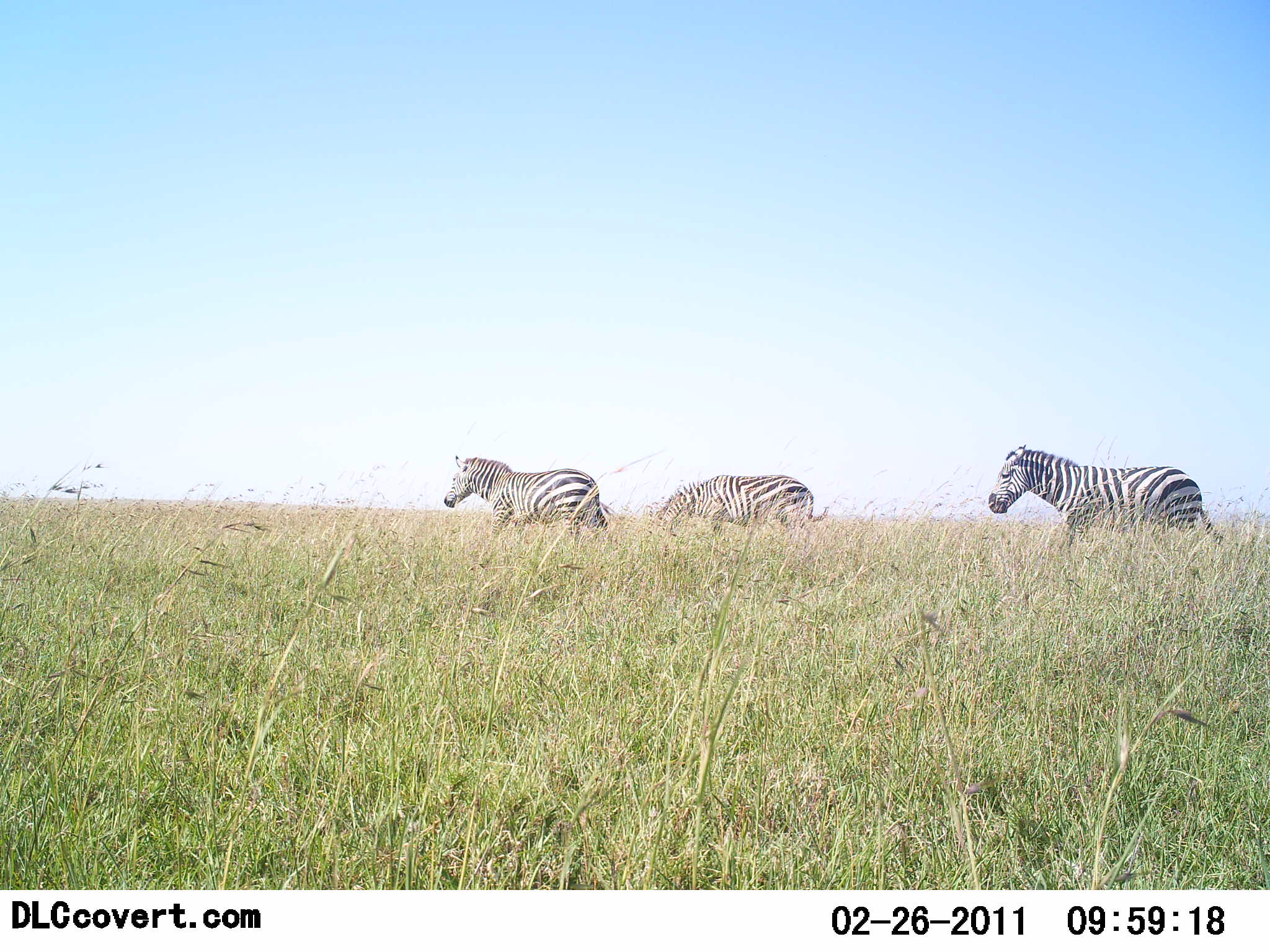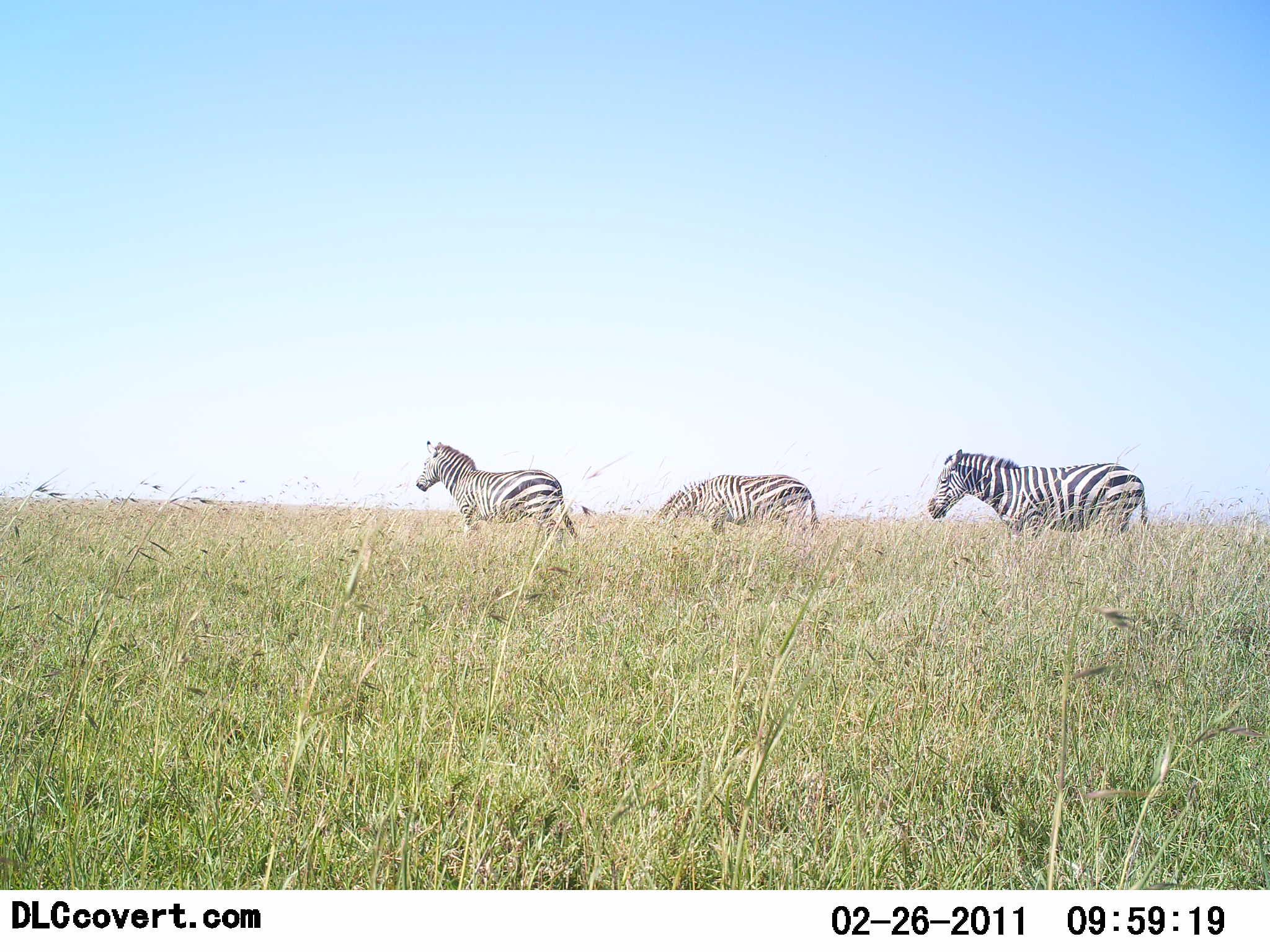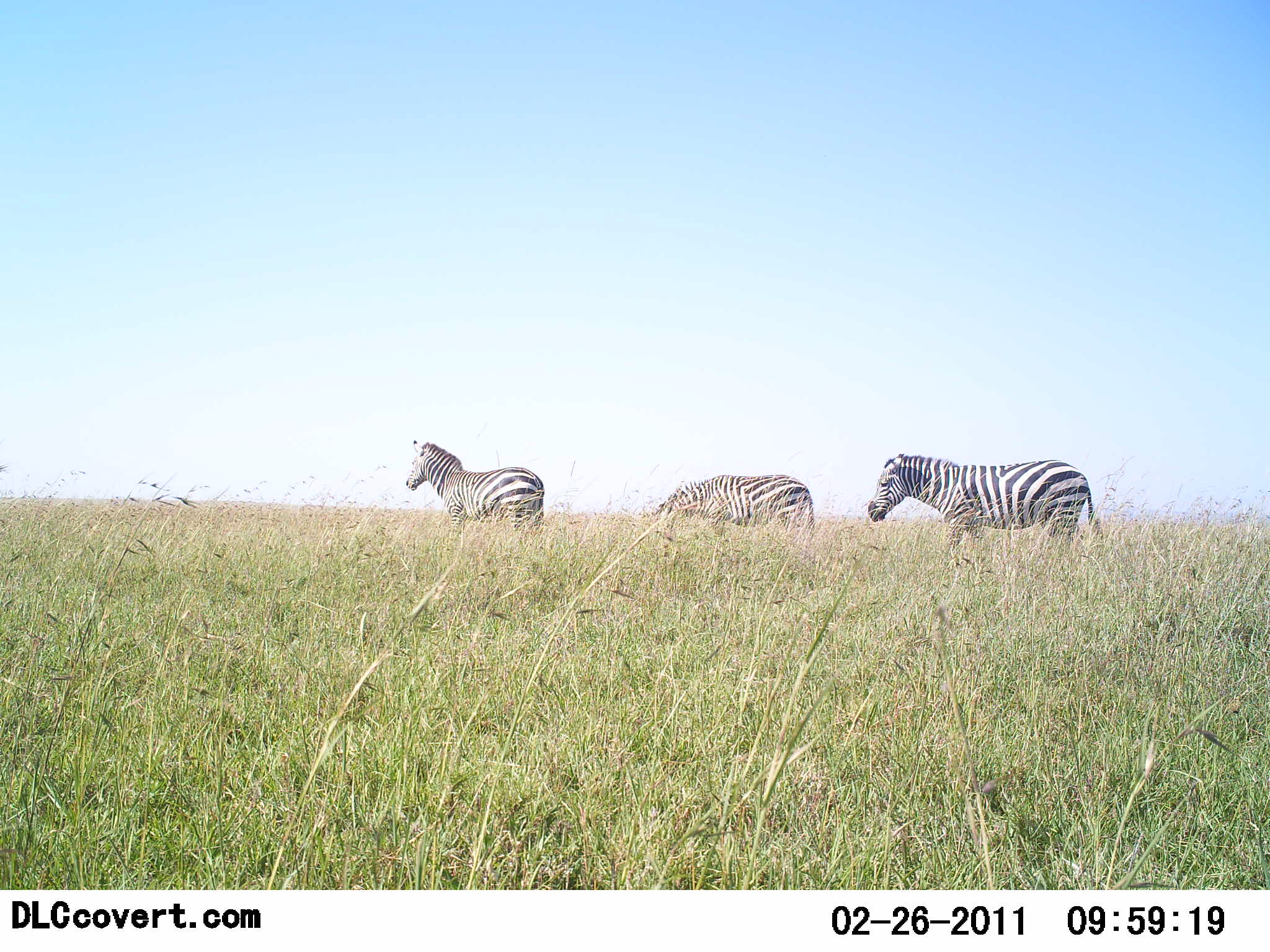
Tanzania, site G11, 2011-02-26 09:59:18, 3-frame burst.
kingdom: Animalia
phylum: Chordata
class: Mammalia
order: Perissodactyla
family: Equidae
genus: Equus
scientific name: Equus quagga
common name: plains zebra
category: zebra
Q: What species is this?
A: Zebra (plains zebra) (Equus quagga).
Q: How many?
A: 3.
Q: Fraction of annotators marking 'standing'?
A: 27%.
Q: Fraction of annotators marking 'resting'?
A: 0%.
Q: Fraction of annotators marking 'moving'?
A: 82%.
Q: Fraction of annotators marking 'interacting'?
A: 0%.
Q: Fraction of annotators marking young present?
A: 0%.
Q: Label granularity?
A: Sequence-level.